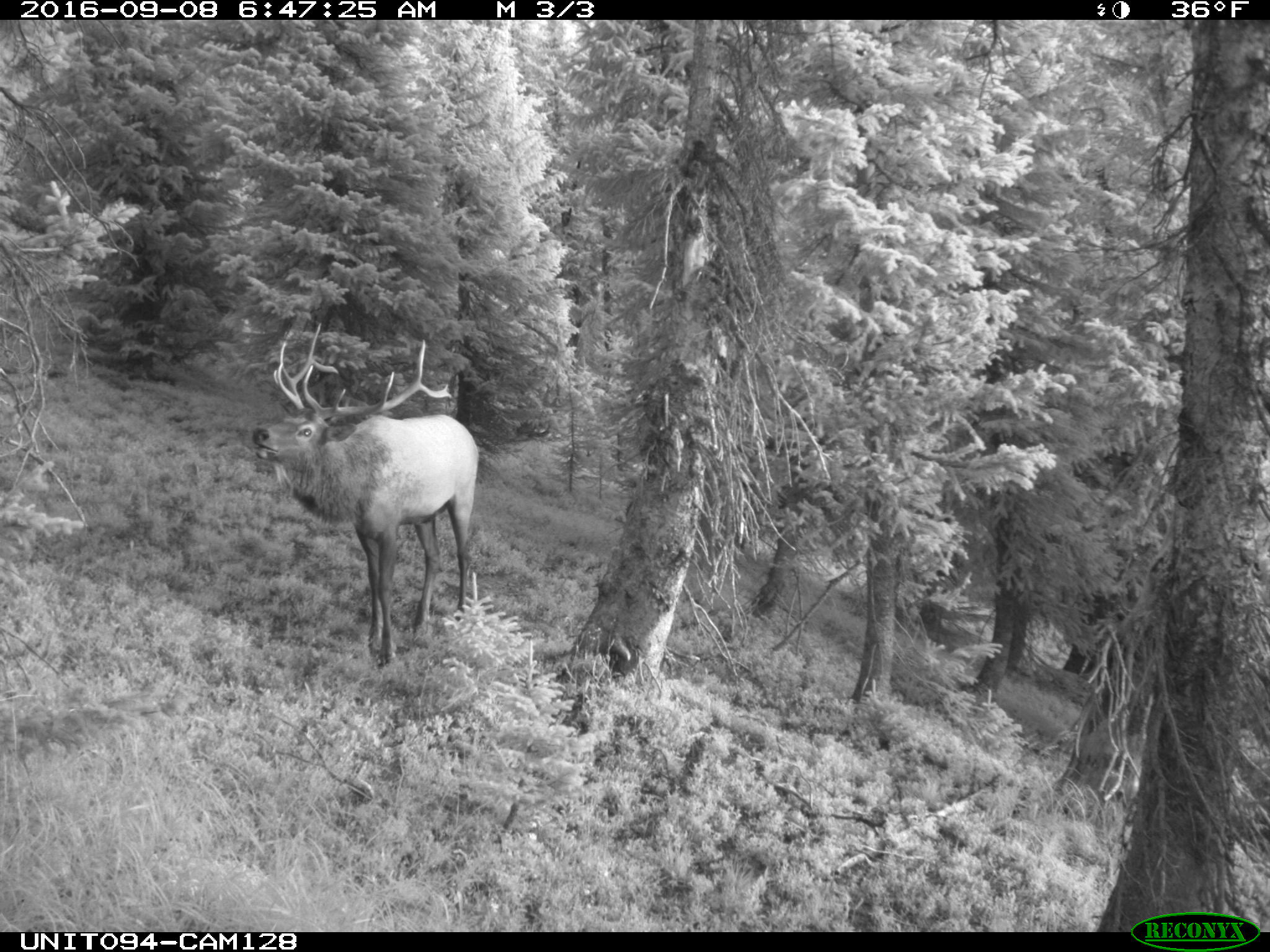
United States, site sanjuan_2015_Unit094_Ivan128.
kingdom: Animalia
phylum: Chordata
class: Mammalia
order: Artiodactyla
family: Cervidae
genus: Cervus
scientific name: Cervus elaphus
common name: red deer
Cervus elaphus (red deer).